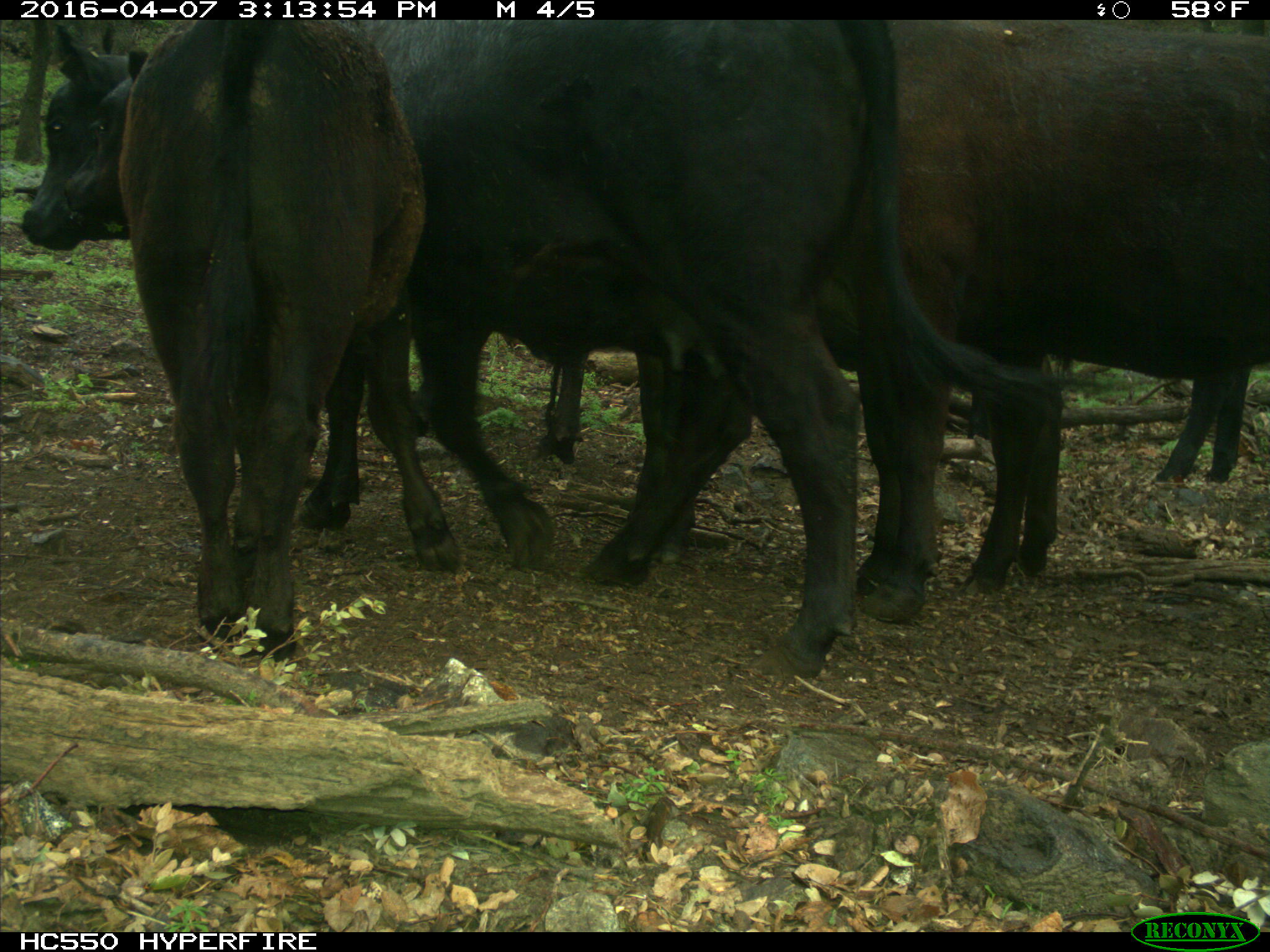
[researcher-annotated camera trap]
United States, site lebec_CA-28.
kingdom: Animalia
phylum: Chordata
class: Mammalia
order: Artiodactyla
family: Bovidae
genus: Bos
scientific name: Bos taurus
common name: domestic cow